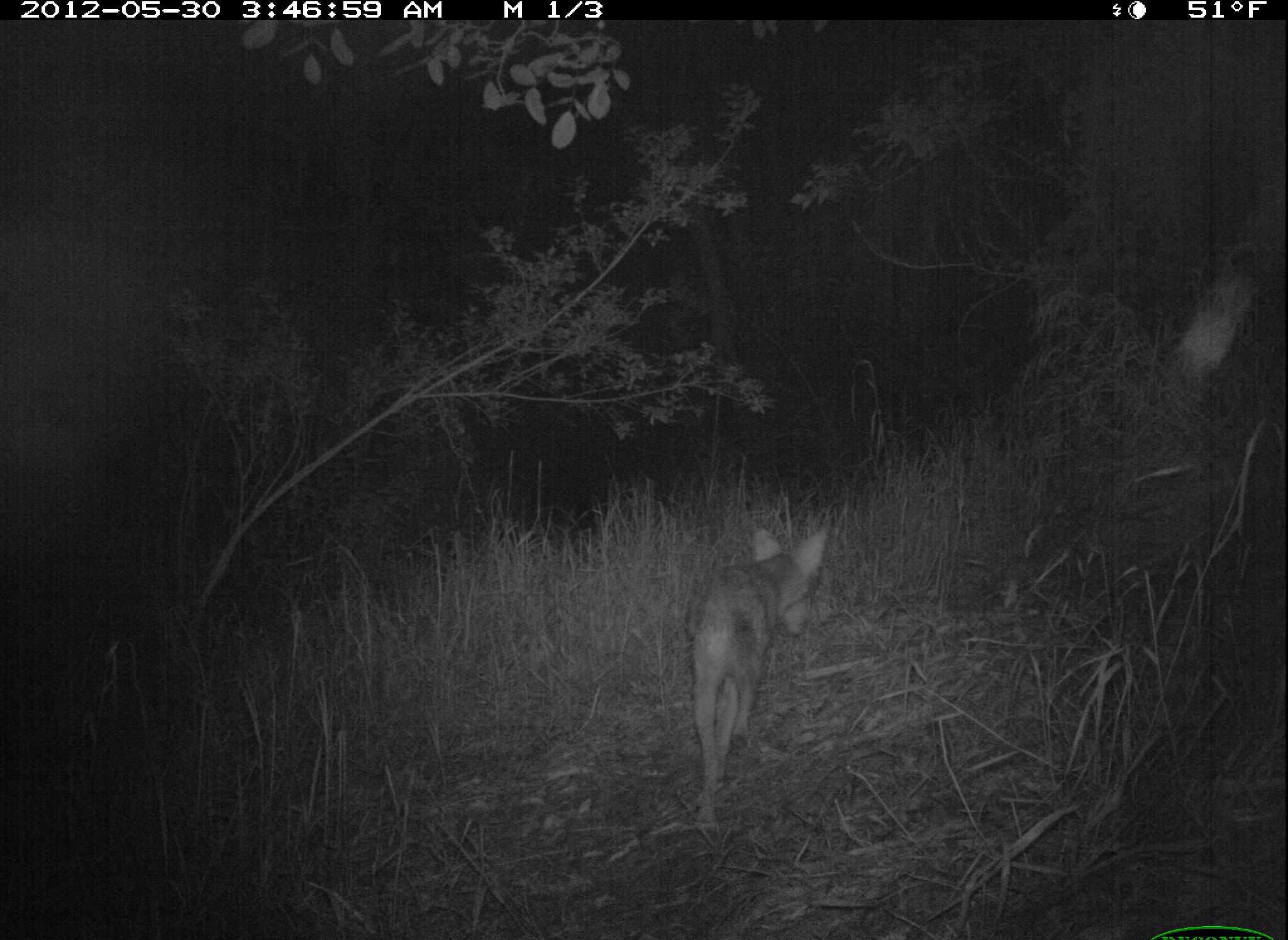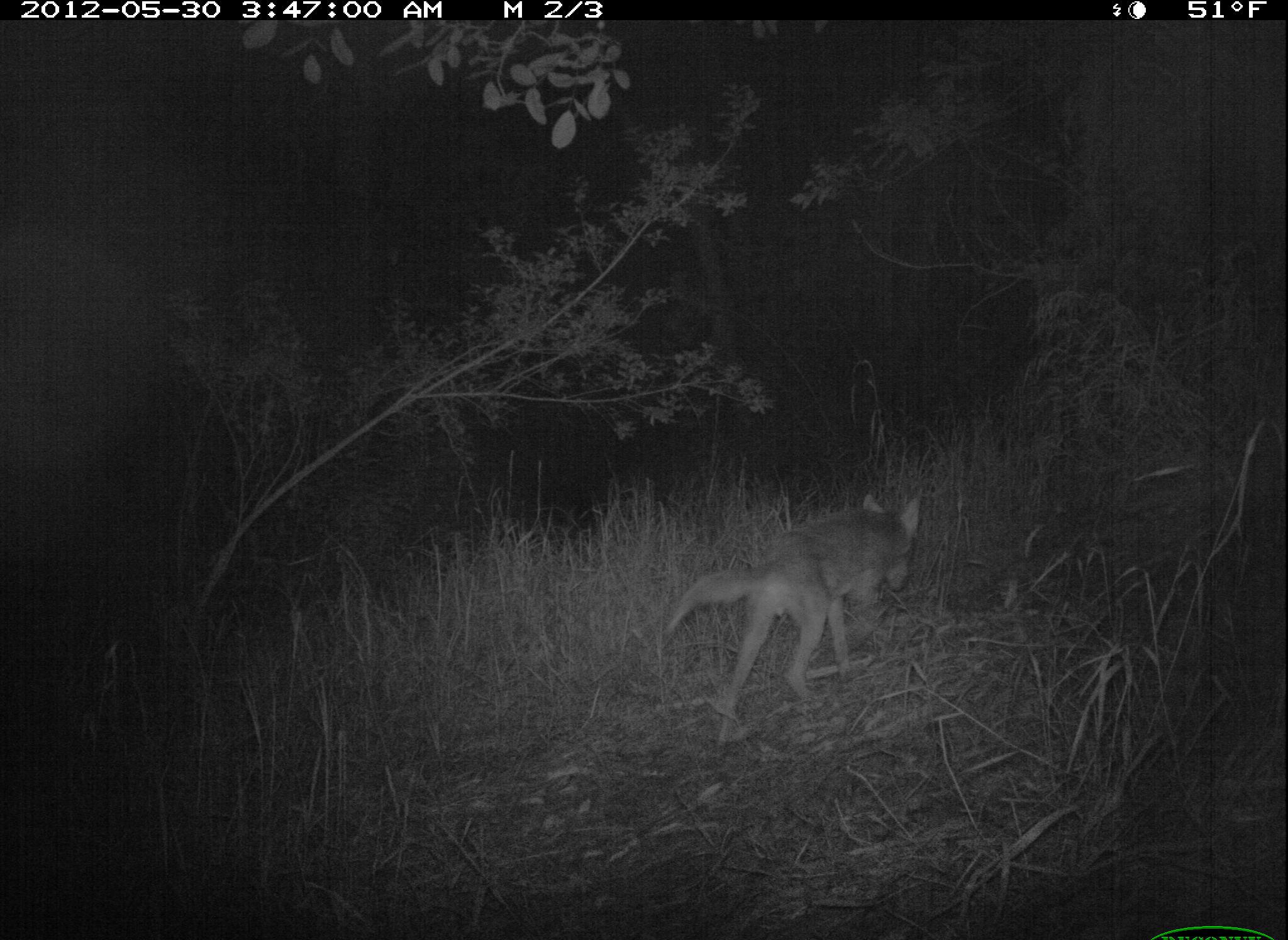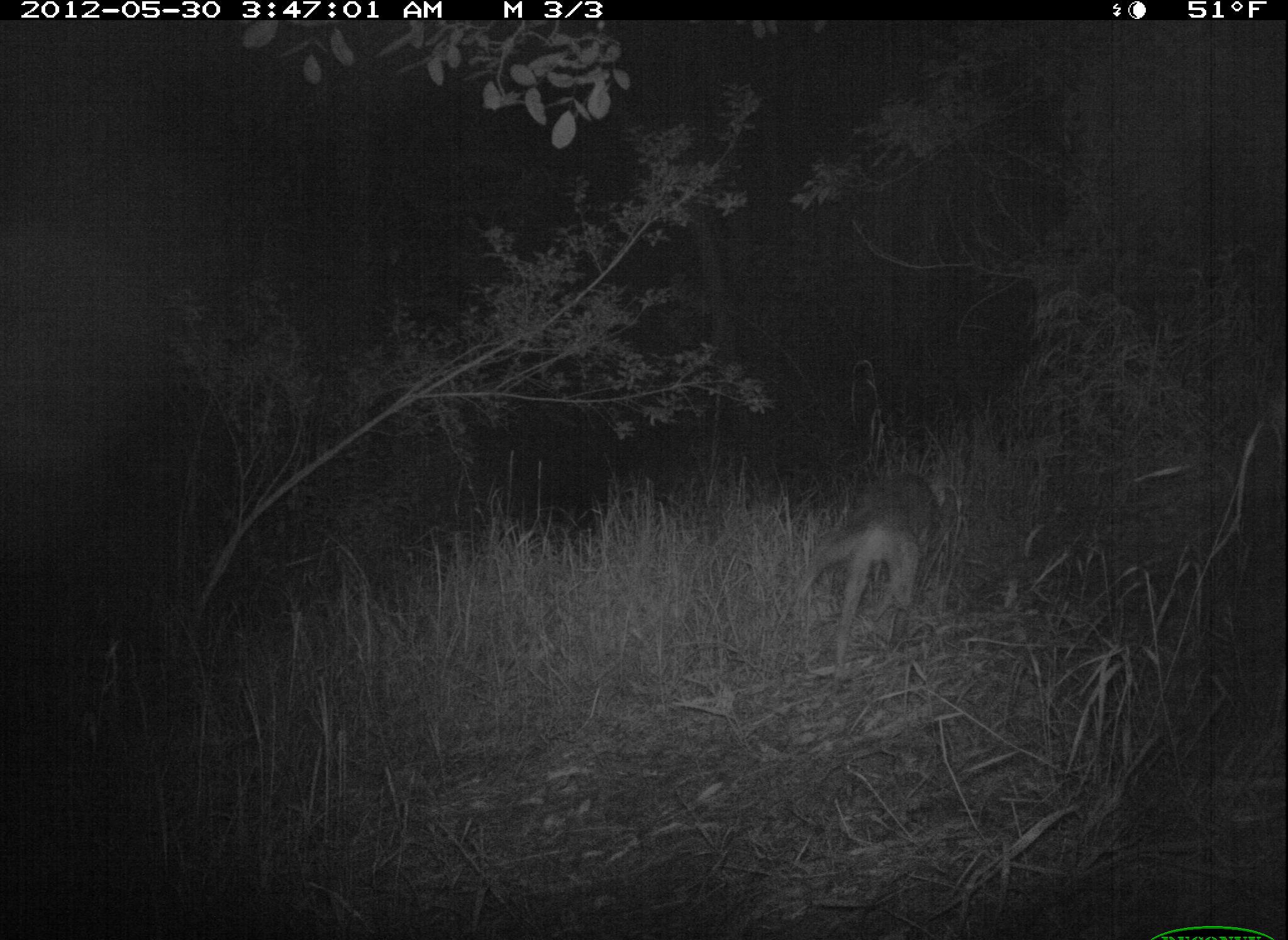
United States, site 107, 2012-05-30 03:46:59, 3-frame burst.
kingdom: Animalia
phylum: Chordata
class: Mammalia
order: Carnivora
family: Canidae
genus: Canis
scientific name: Canis latrans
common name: coyote